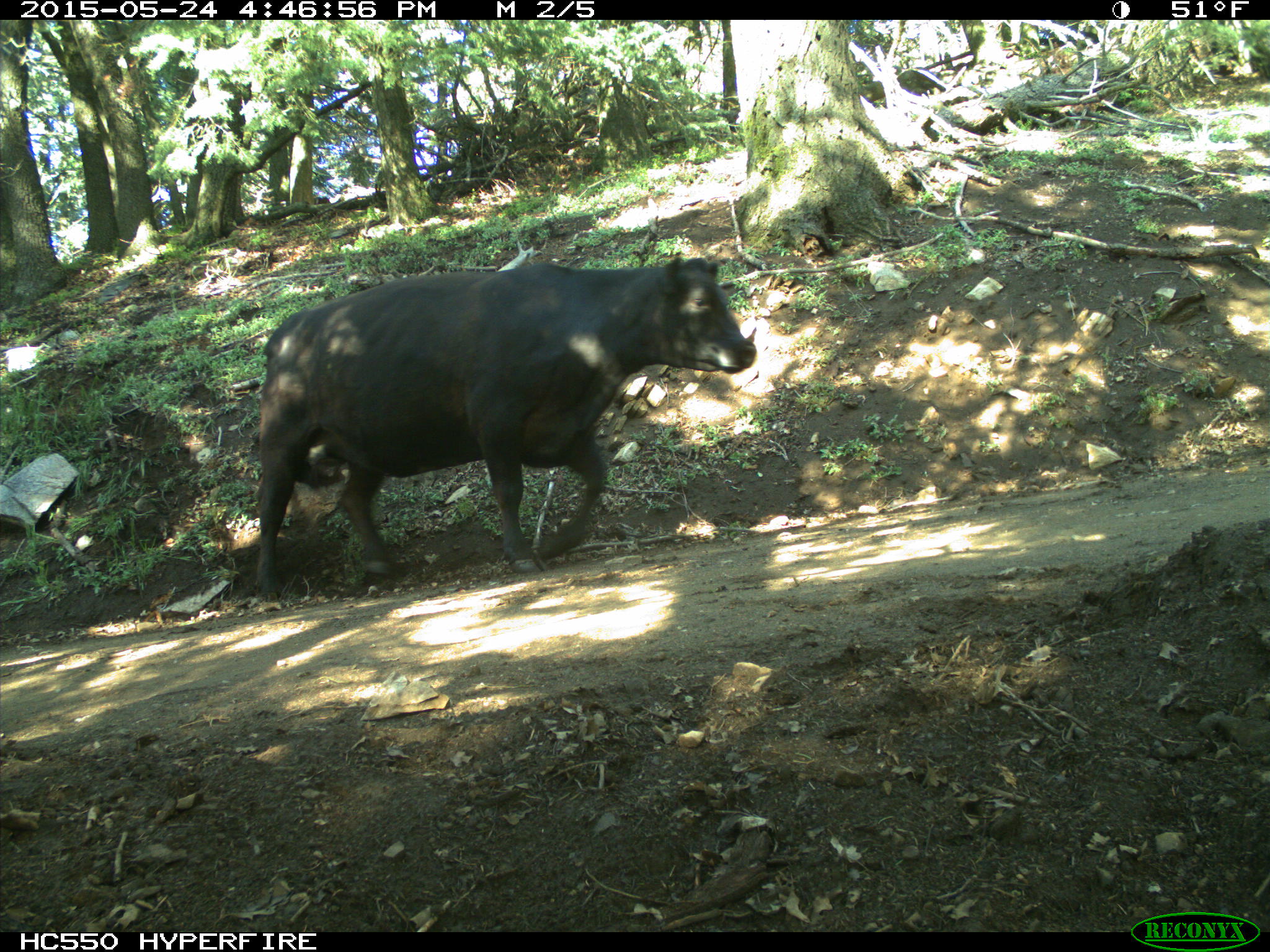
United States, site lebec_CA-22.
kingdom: Animalia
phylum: Chordata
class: Mammalia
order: Artiodactyla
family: Bovidae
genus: Bos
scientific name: Bos taurus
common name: domestic cow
Bos taurus (domestic cow).